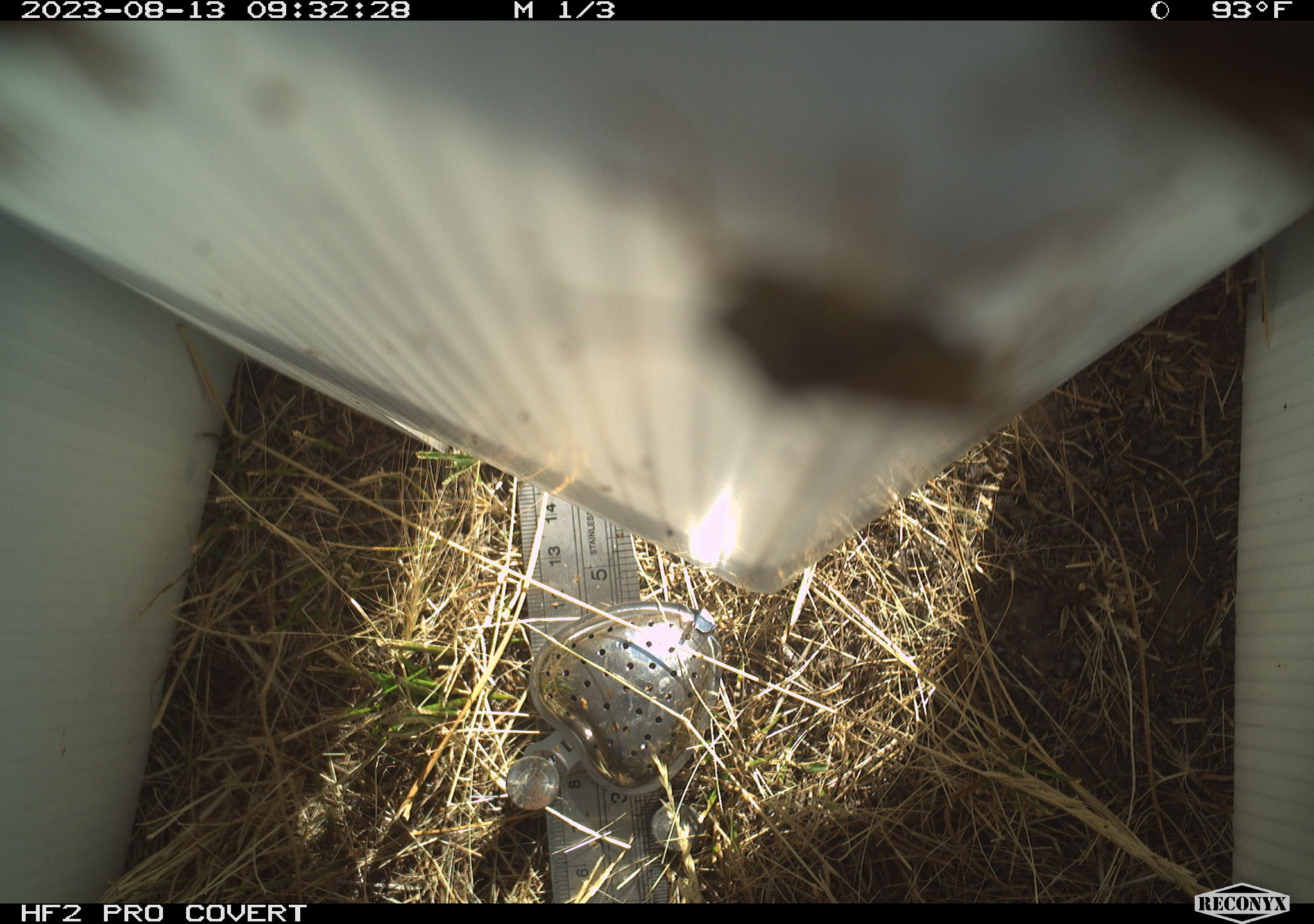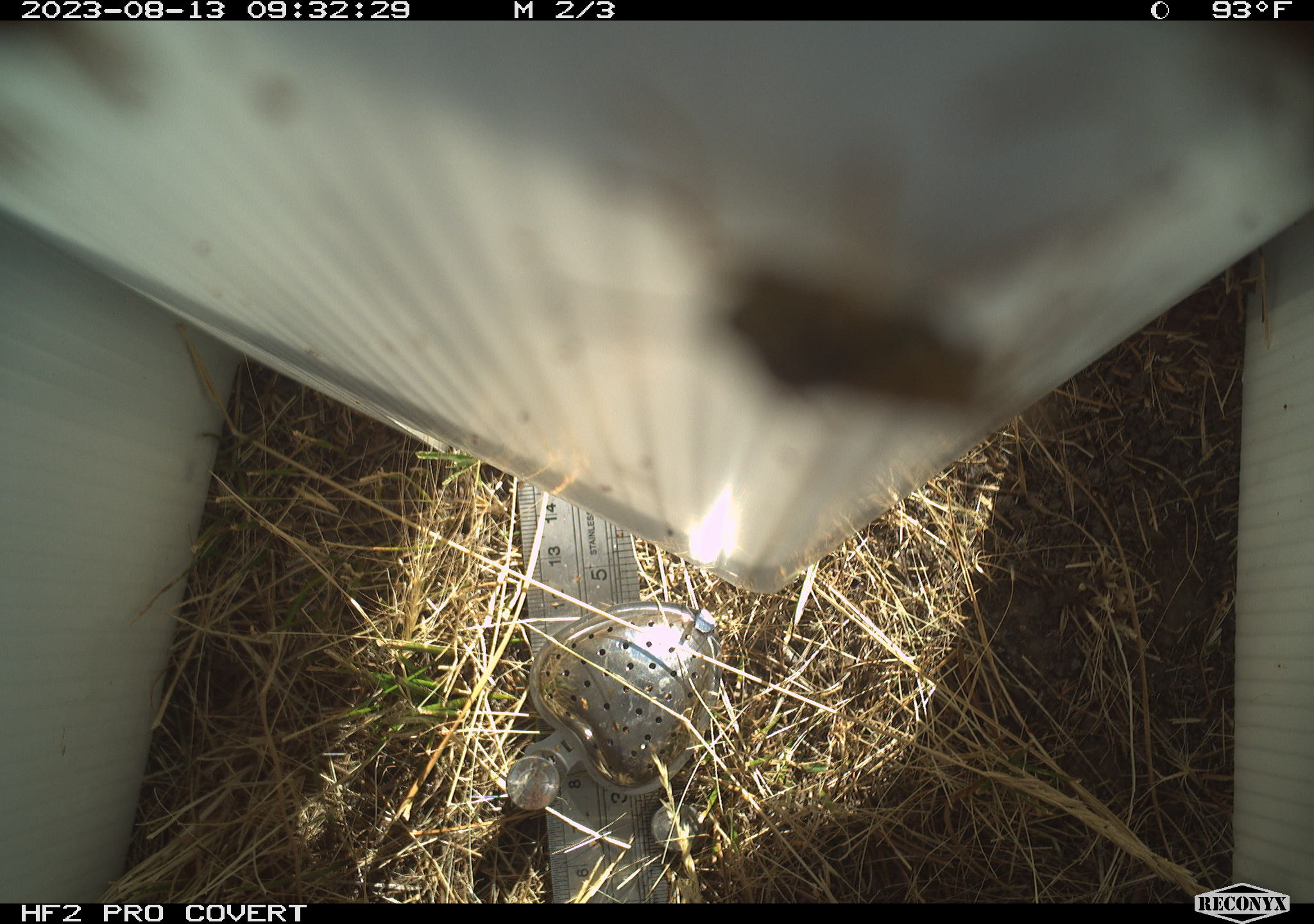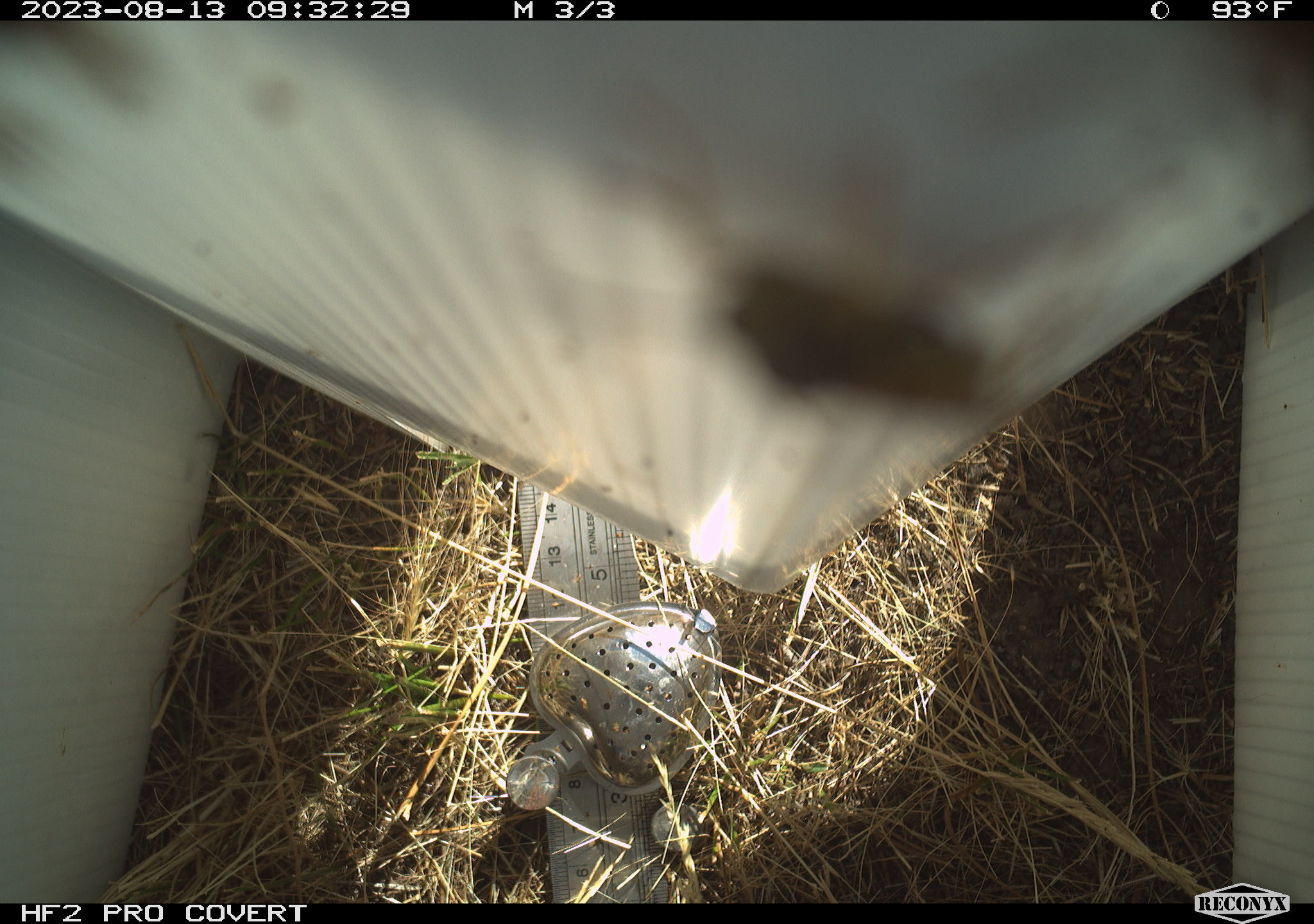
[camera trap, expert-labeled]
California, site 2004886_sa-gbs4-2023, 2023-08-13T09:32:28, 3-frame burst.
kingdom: Animalia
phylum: Arthropoda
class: Insecta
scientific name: Insecta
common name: insect